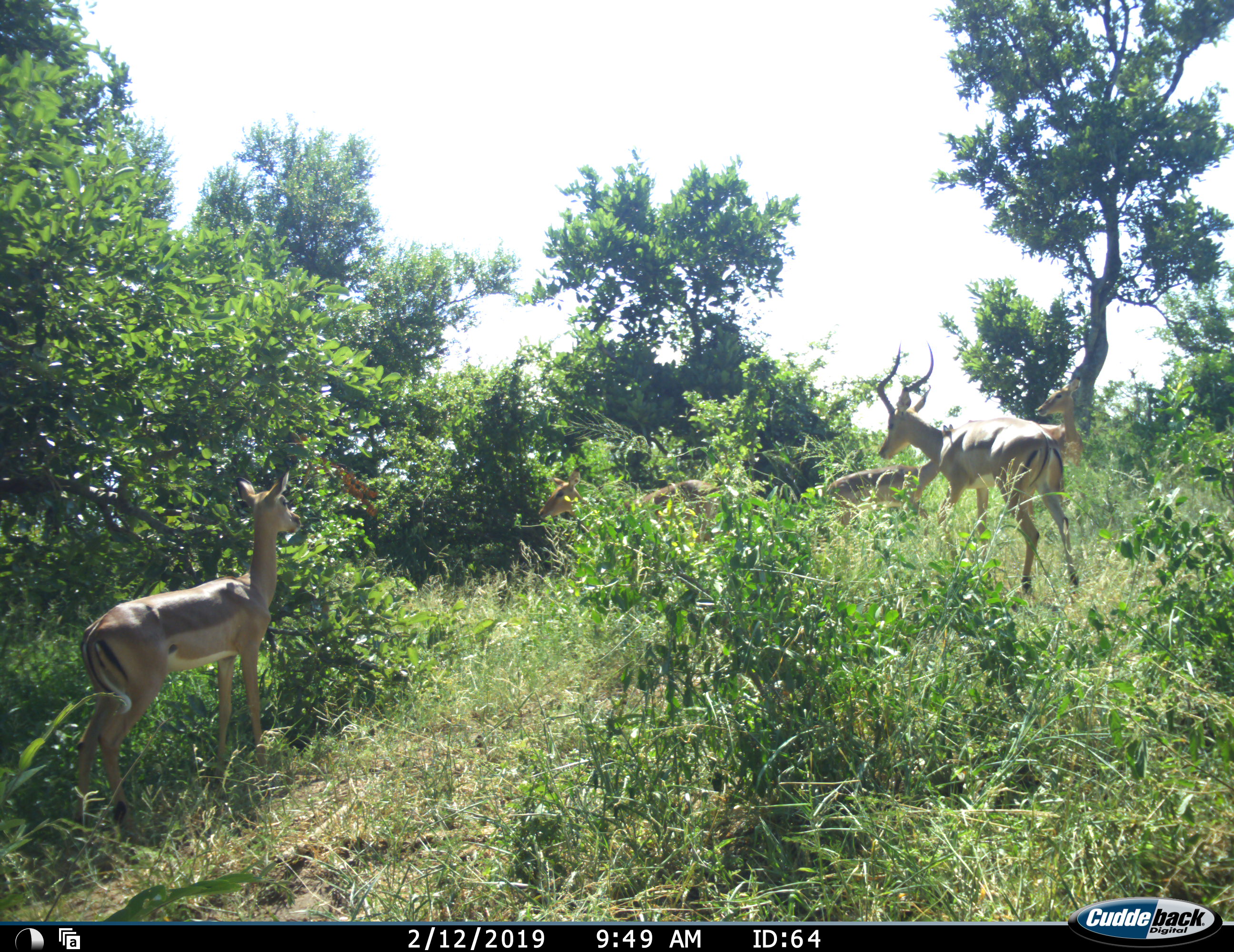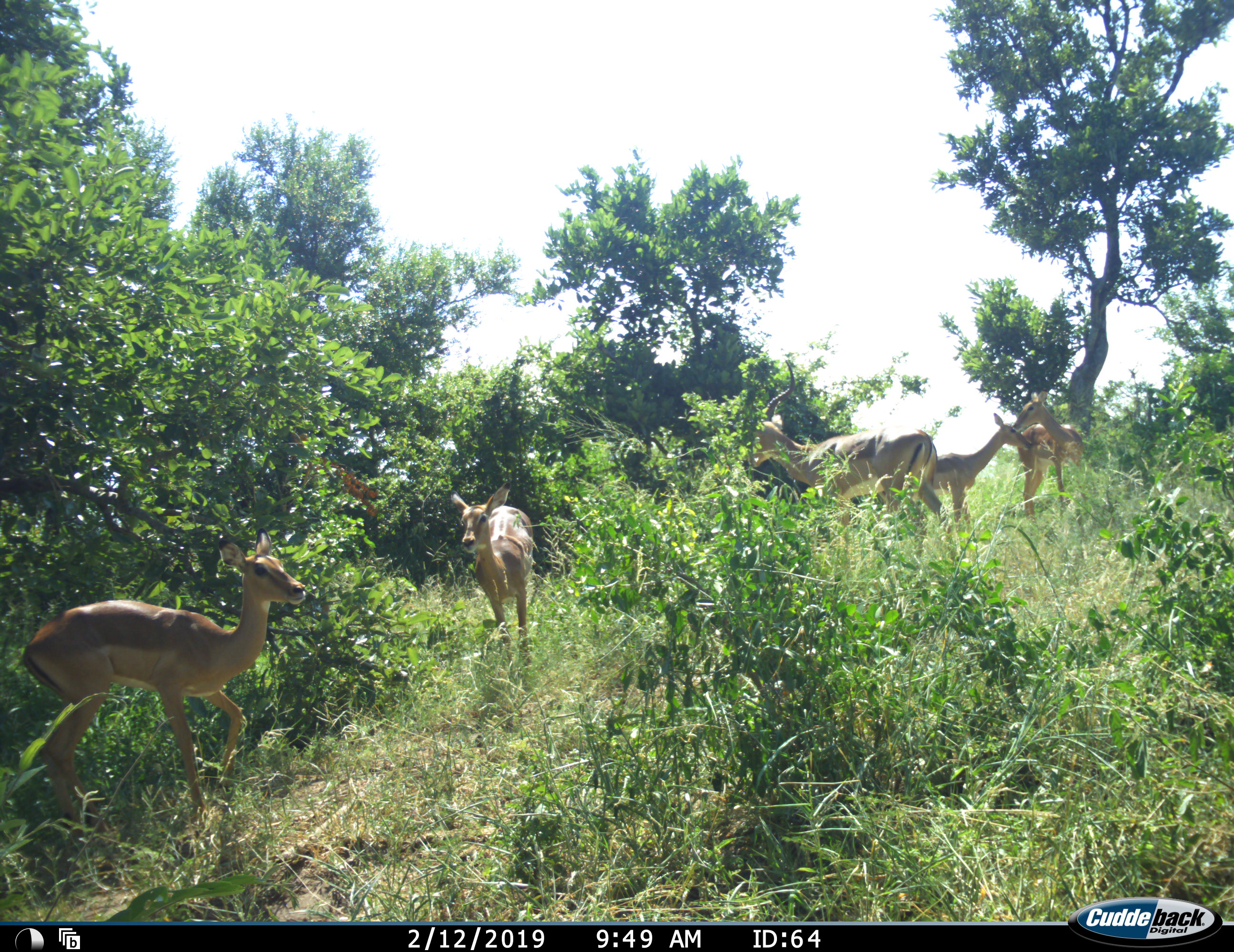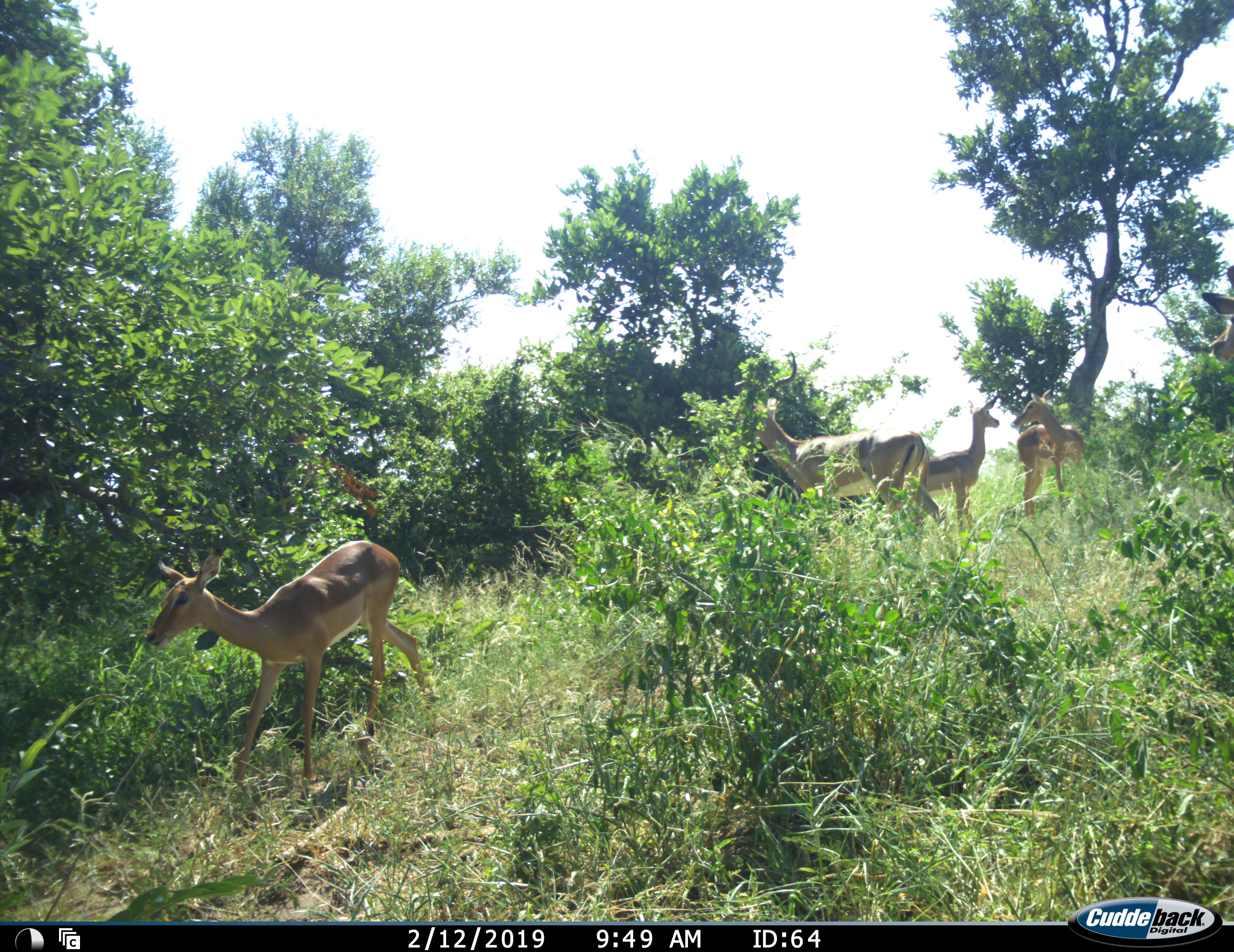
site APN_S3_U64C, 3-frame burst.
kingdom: Animalia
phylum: Chordata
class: Mammalia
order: Artiodactyla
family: Bovidae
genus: Aepyceros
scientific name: Aepyceros melampus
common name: impala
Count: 6.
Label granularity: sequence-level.